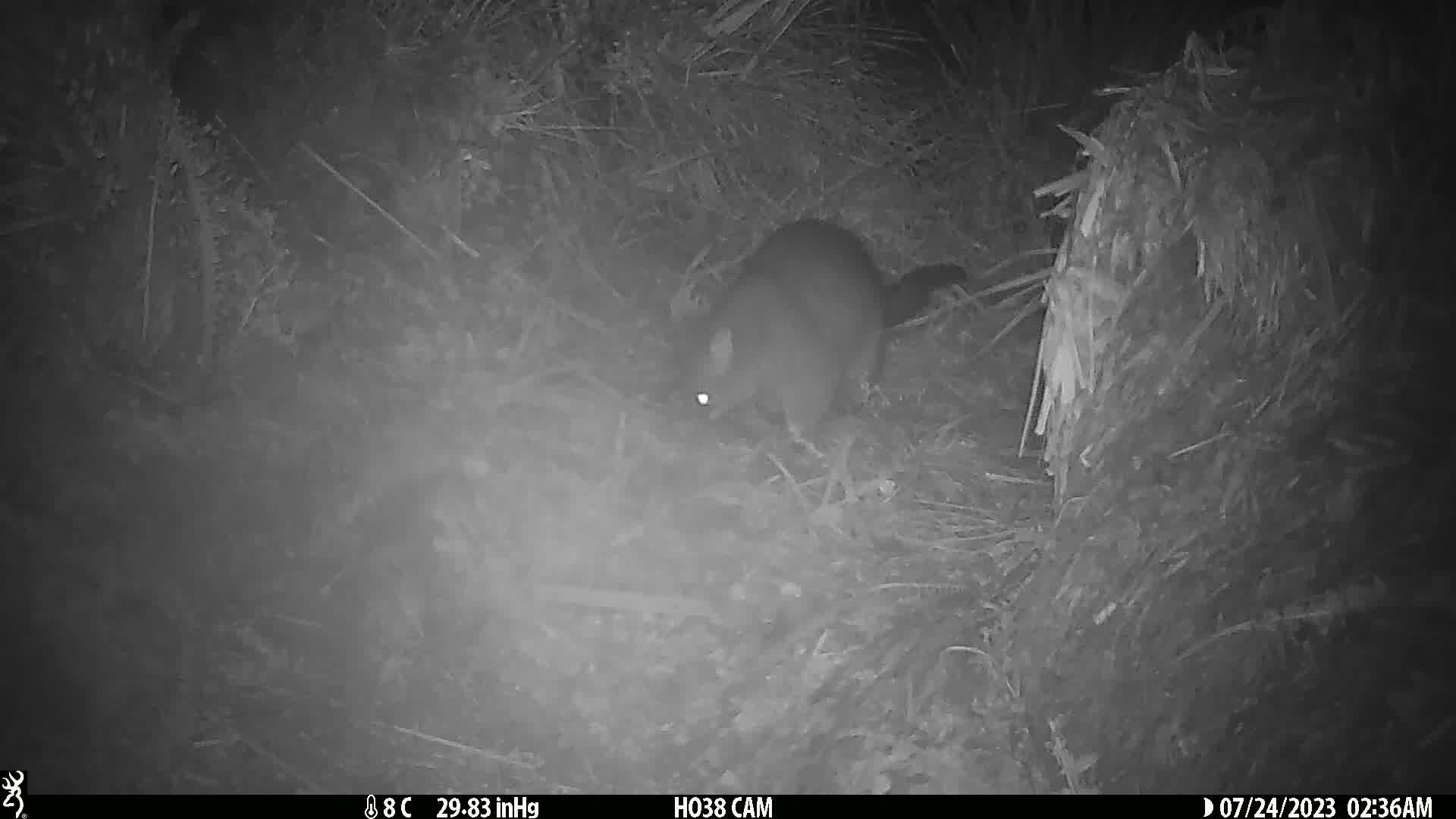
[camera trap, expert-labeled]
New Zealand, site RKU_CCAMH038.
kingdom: Animalia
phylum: Chordata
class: Mammalia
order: Diprotodontia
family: Phalangeridae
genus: Trichosurus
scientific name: Trichosurus vulpecula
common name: common brushtail possum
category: possum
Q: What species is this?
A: Possum (common brushtail possum) (Trichosurus vulpecula).